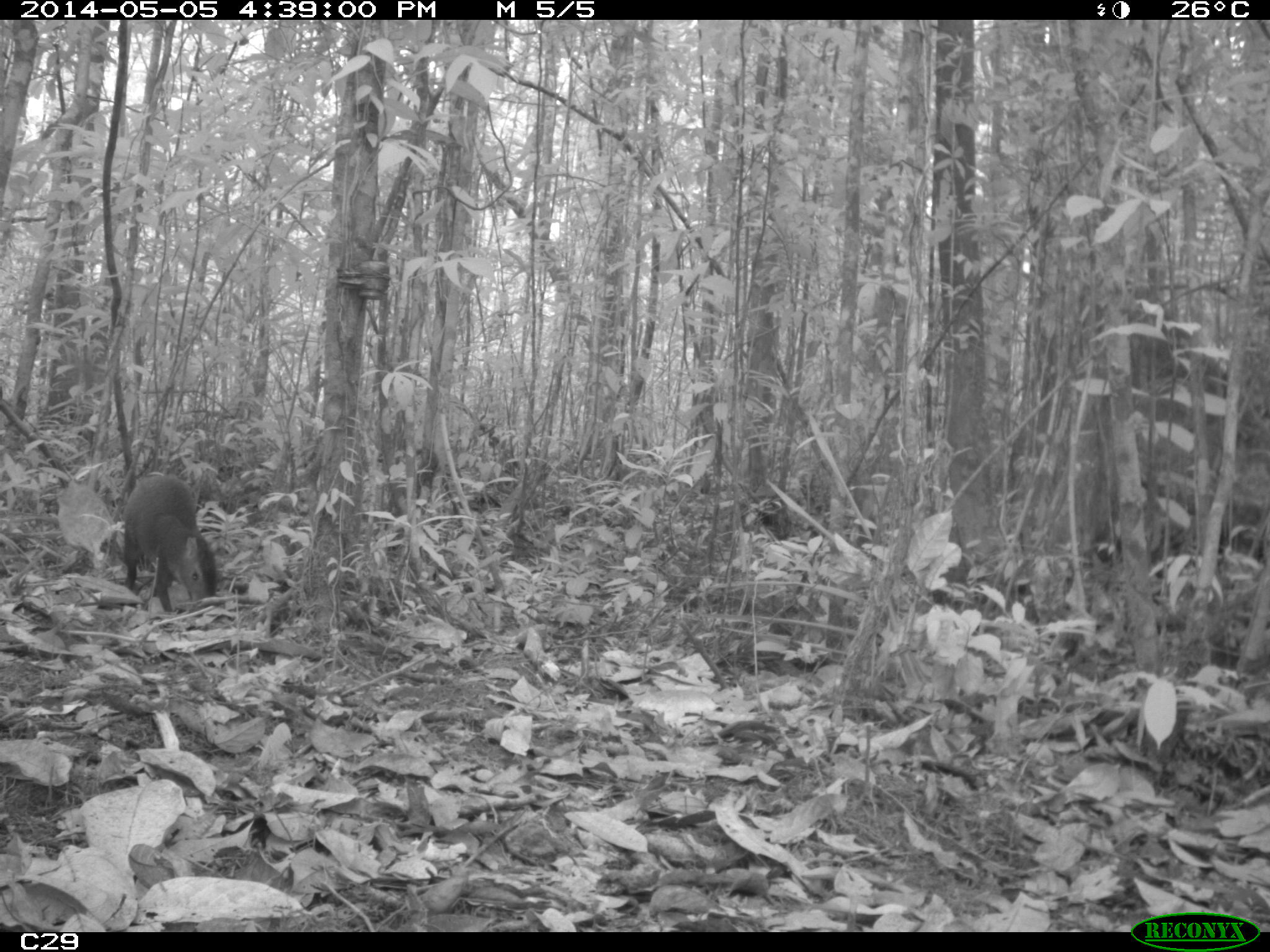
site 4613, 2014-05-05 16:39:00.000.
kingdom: Animalia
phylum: Chordata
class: Mammalia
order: Rodentia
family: Dasyproctidae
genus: Dasyprocta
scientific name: Dasyprocta leporina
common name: red-rumped agouti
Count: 1.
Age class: adult.